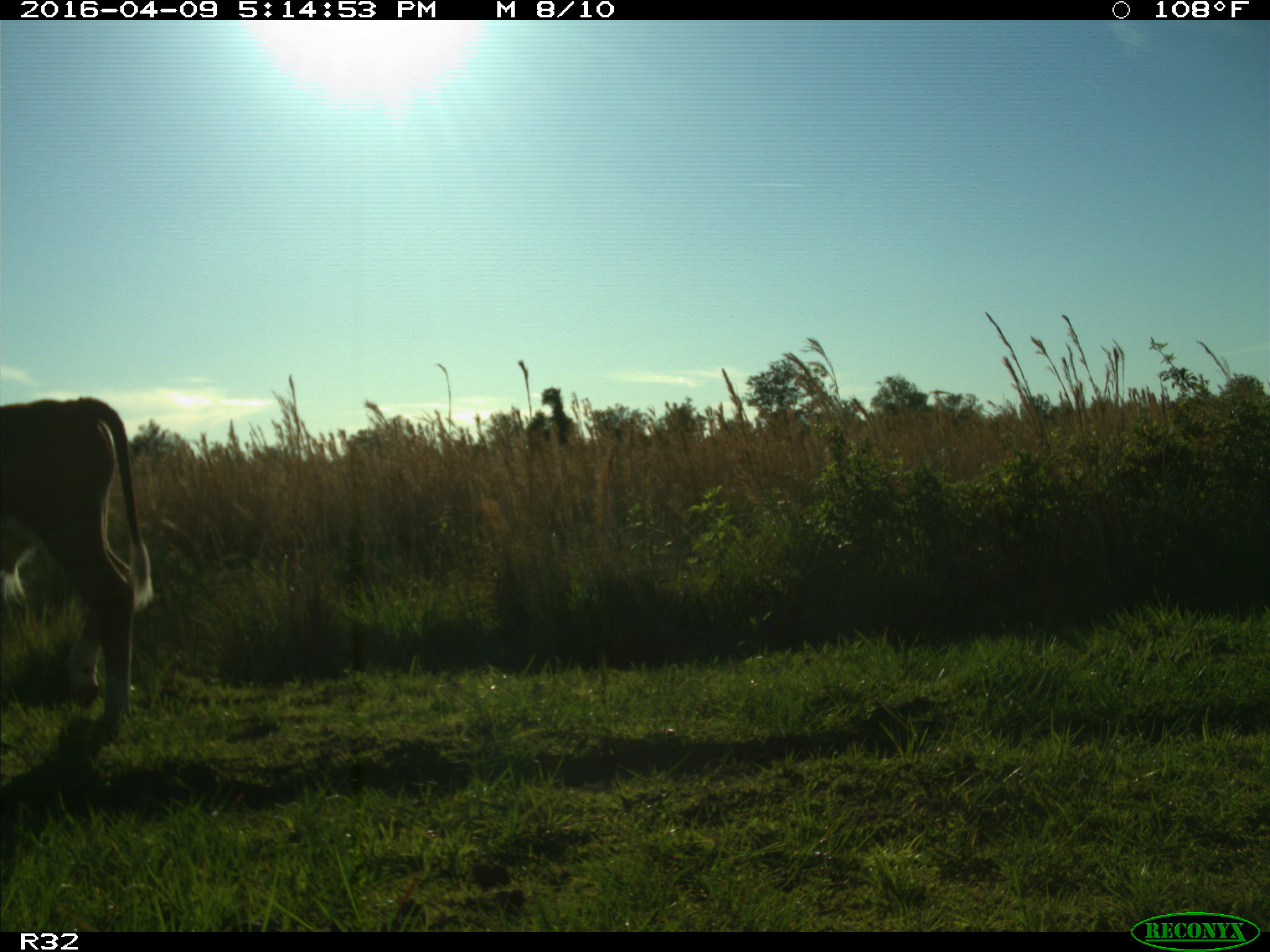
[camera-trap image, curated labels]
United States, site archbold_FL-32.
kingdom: Animalia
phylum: Chordata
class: Mammalia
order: Artiodactyla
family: Bovidae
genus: Bos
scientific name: Bos taurus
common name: domestic cow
Bos taurus (domestic cow).